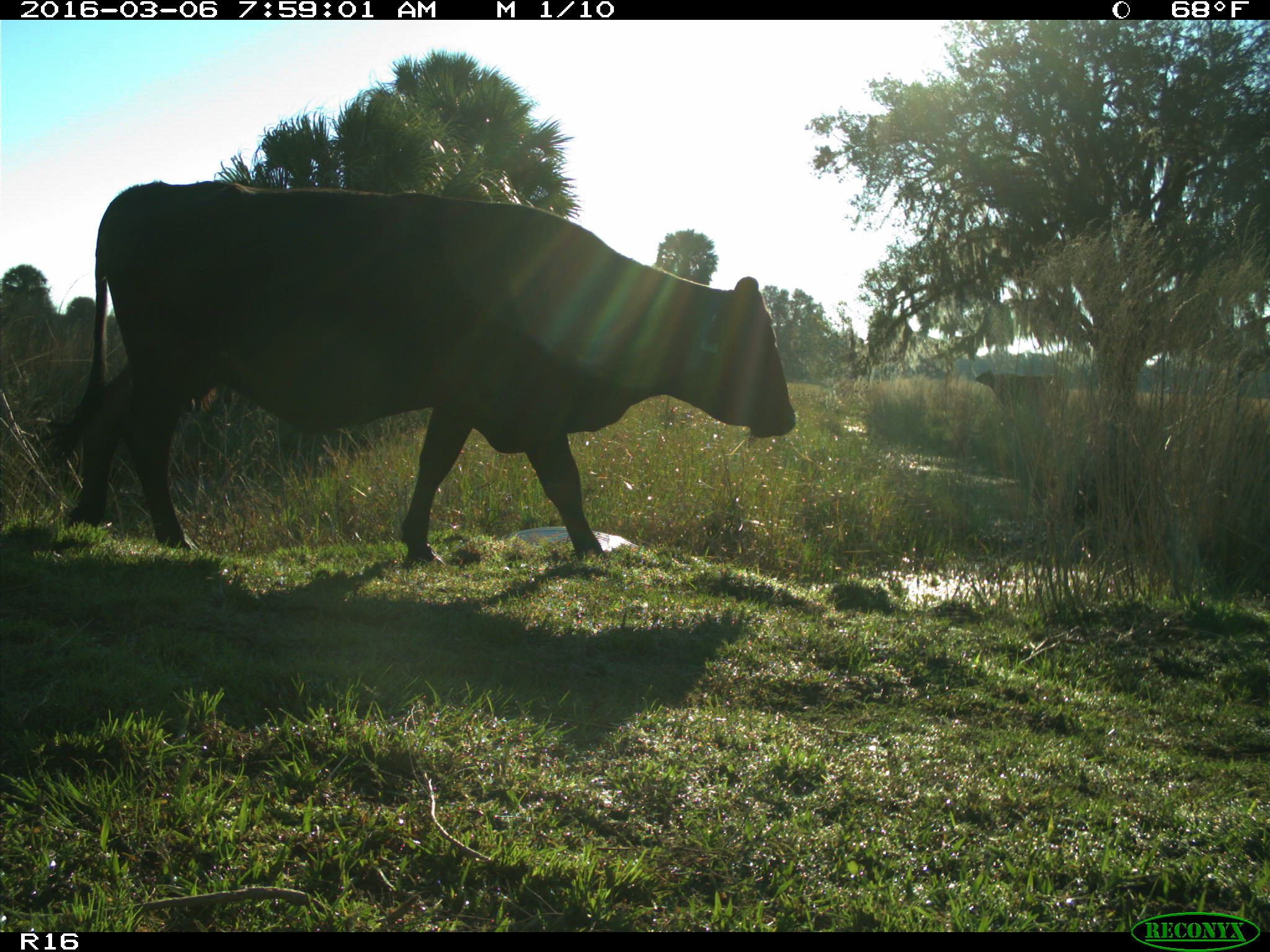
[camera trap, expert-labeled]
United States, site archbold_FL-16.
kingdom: Animalia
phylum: Chordata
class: Mammalia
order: Artiodactyla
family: Bovidae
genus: Bos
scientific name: Bos taurus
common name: domestic cow